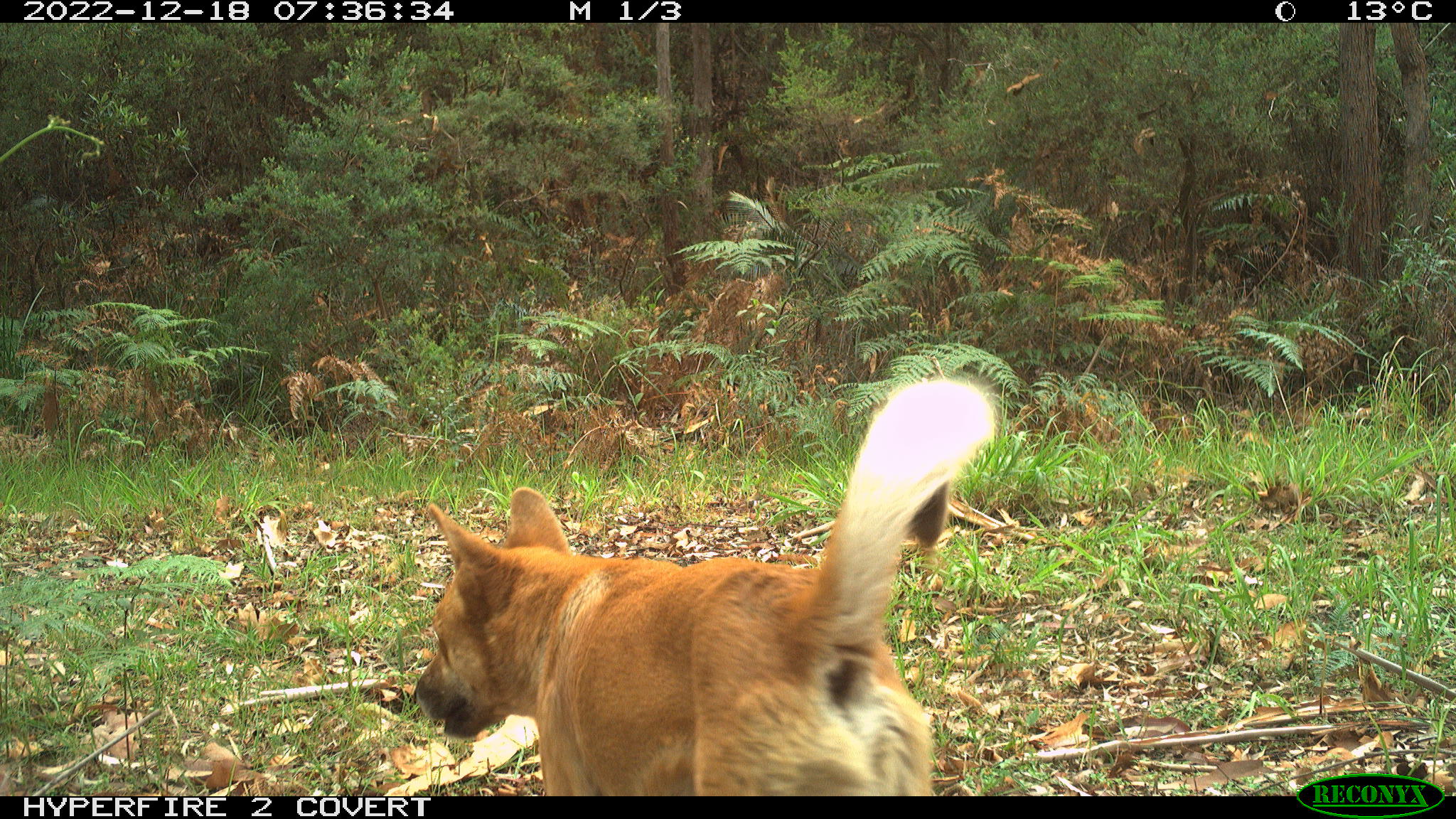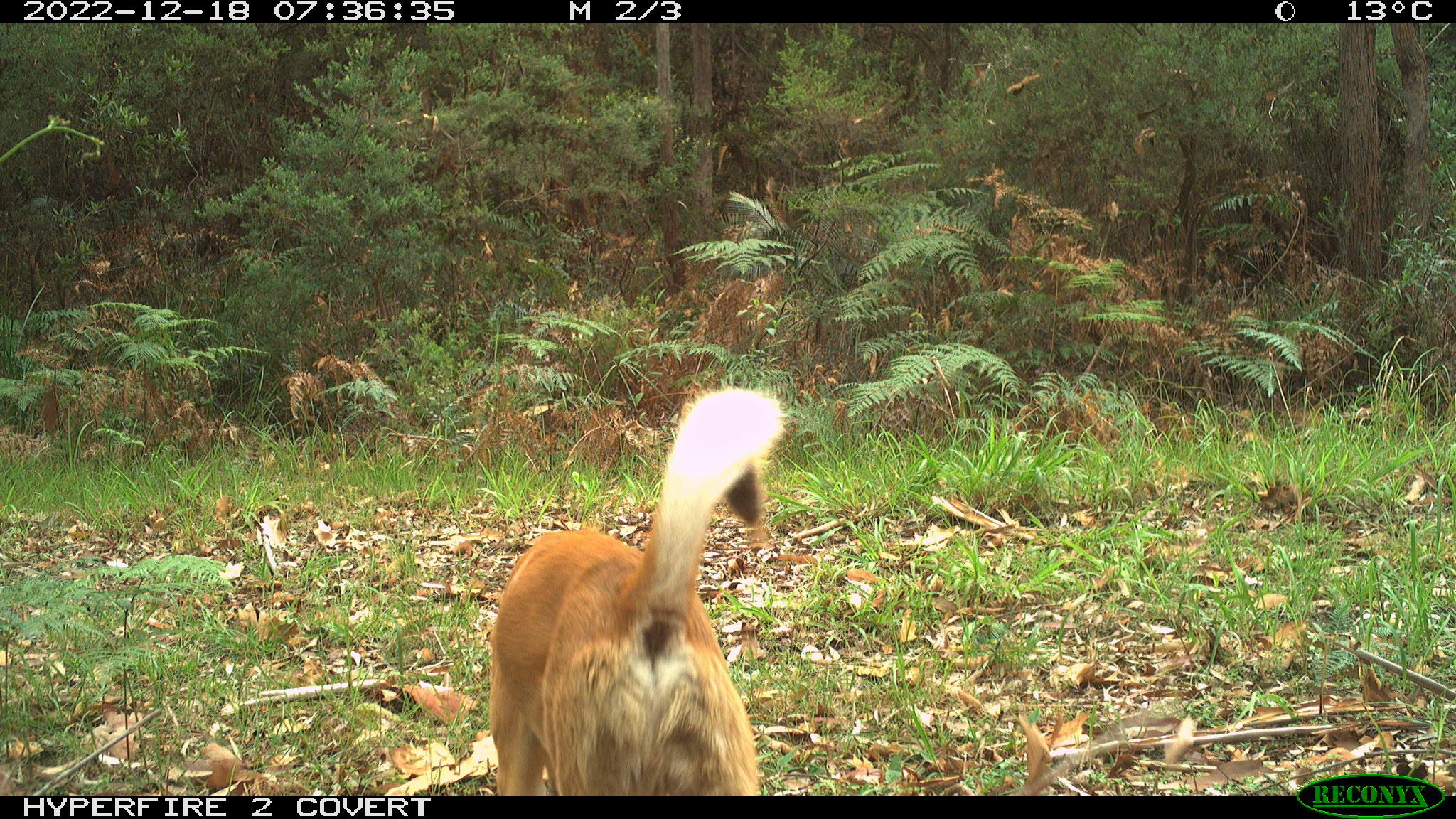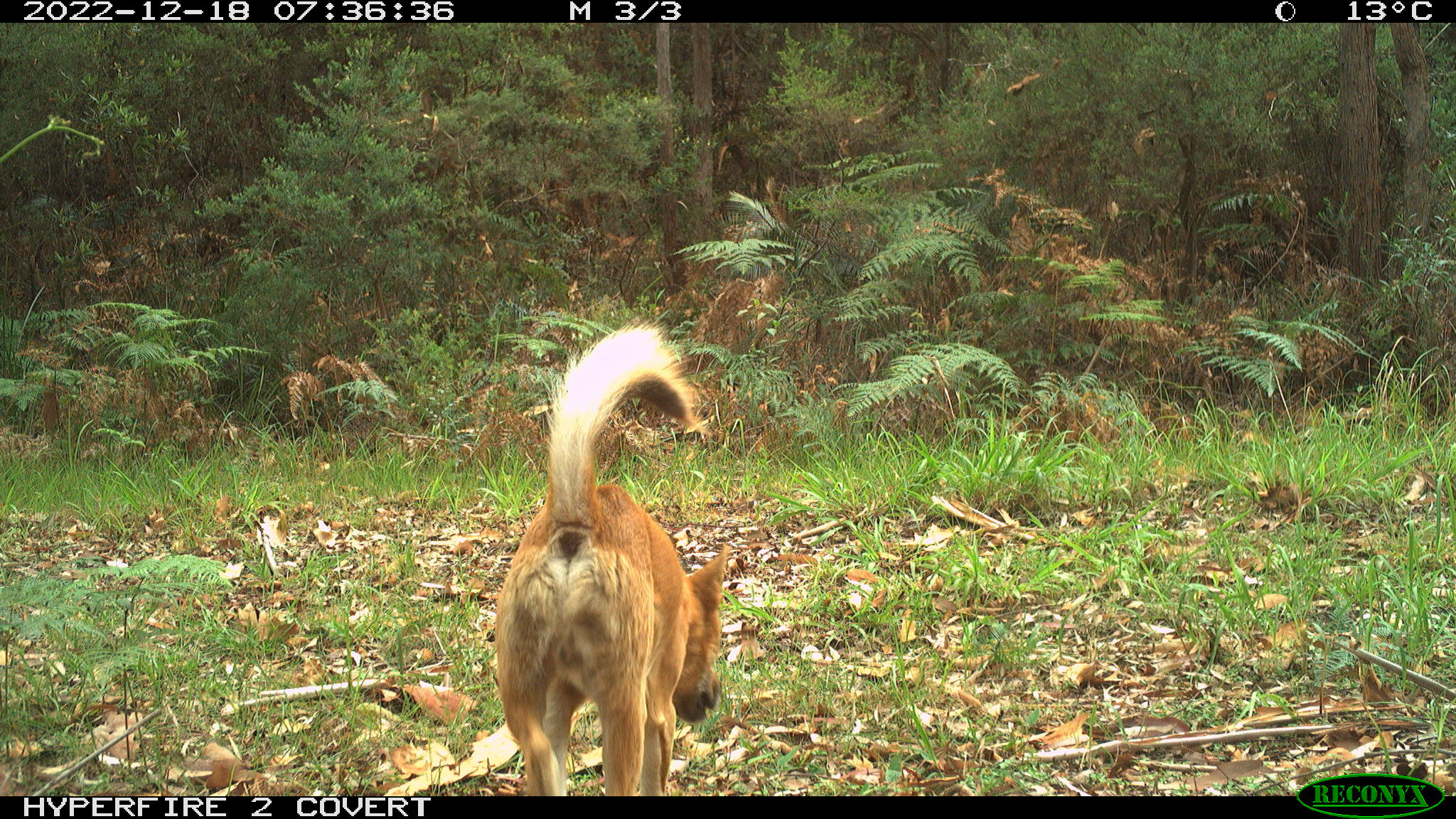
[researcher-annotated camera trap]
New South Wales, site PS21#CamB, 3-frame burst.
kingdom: Animalia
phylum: Chordata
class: Mammalia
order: Carnivora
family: Canidae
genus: Canis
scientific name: Canis familiaris dingo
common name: dingo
Dingo (Canis familiaris dingo).